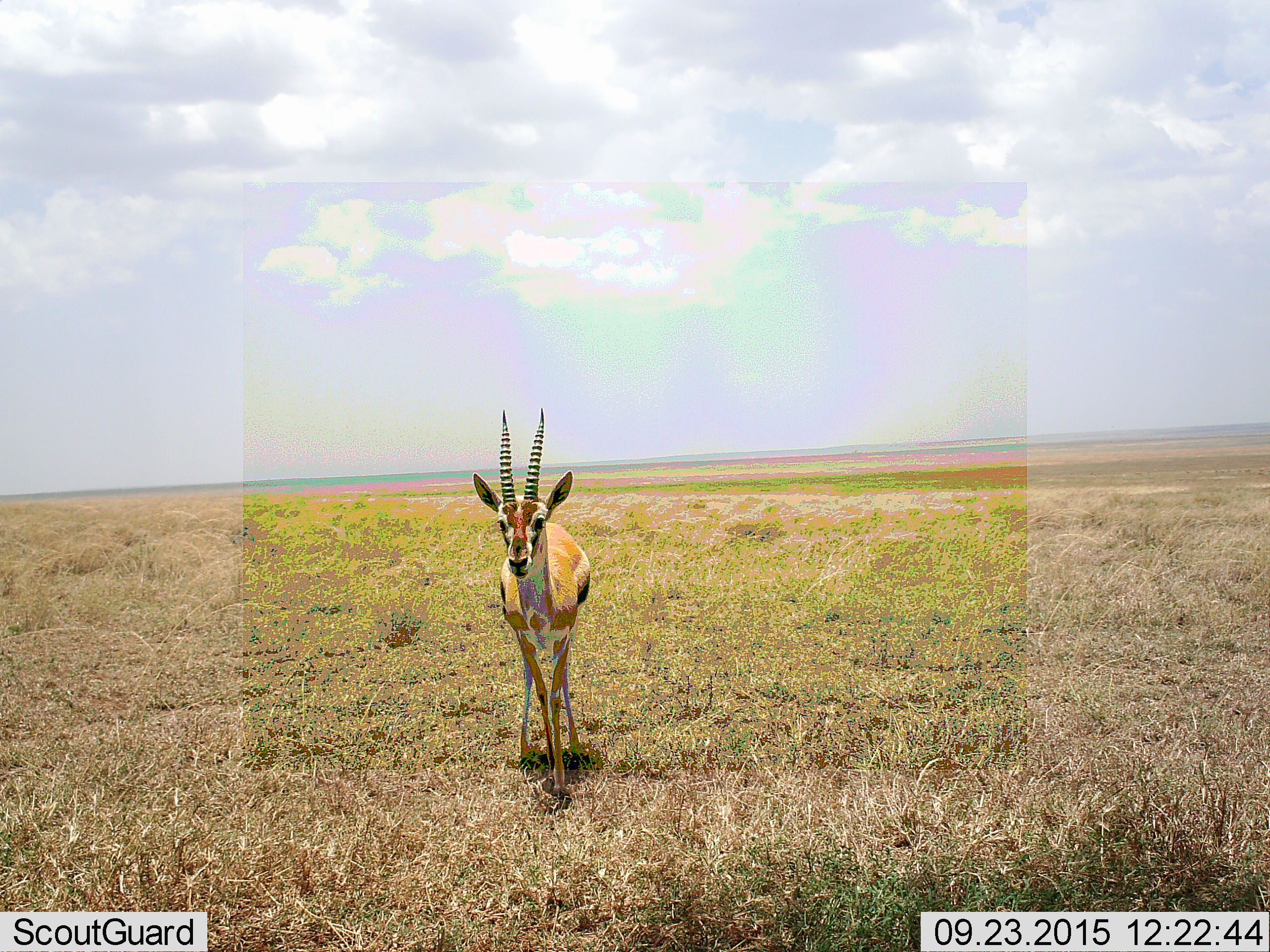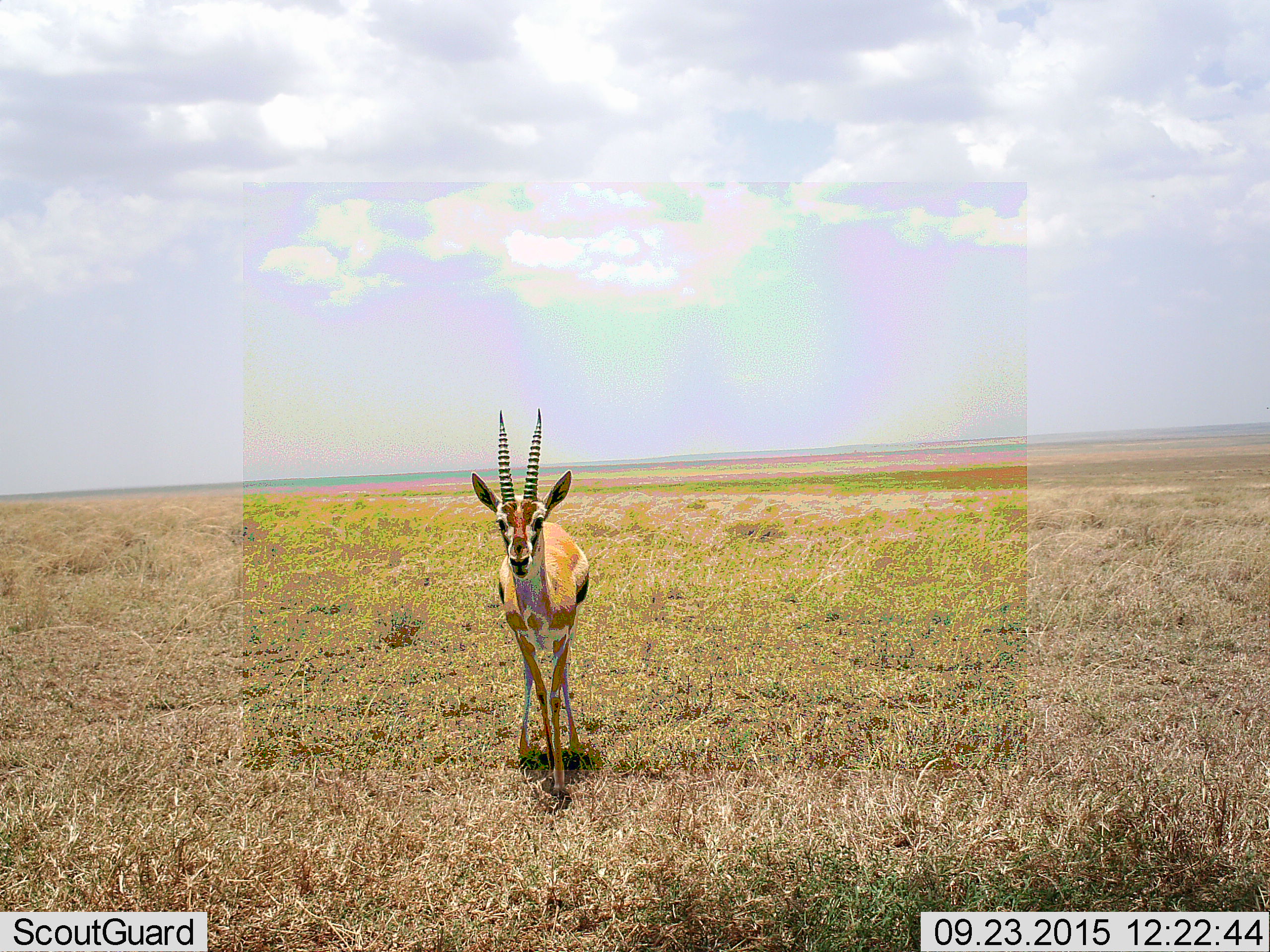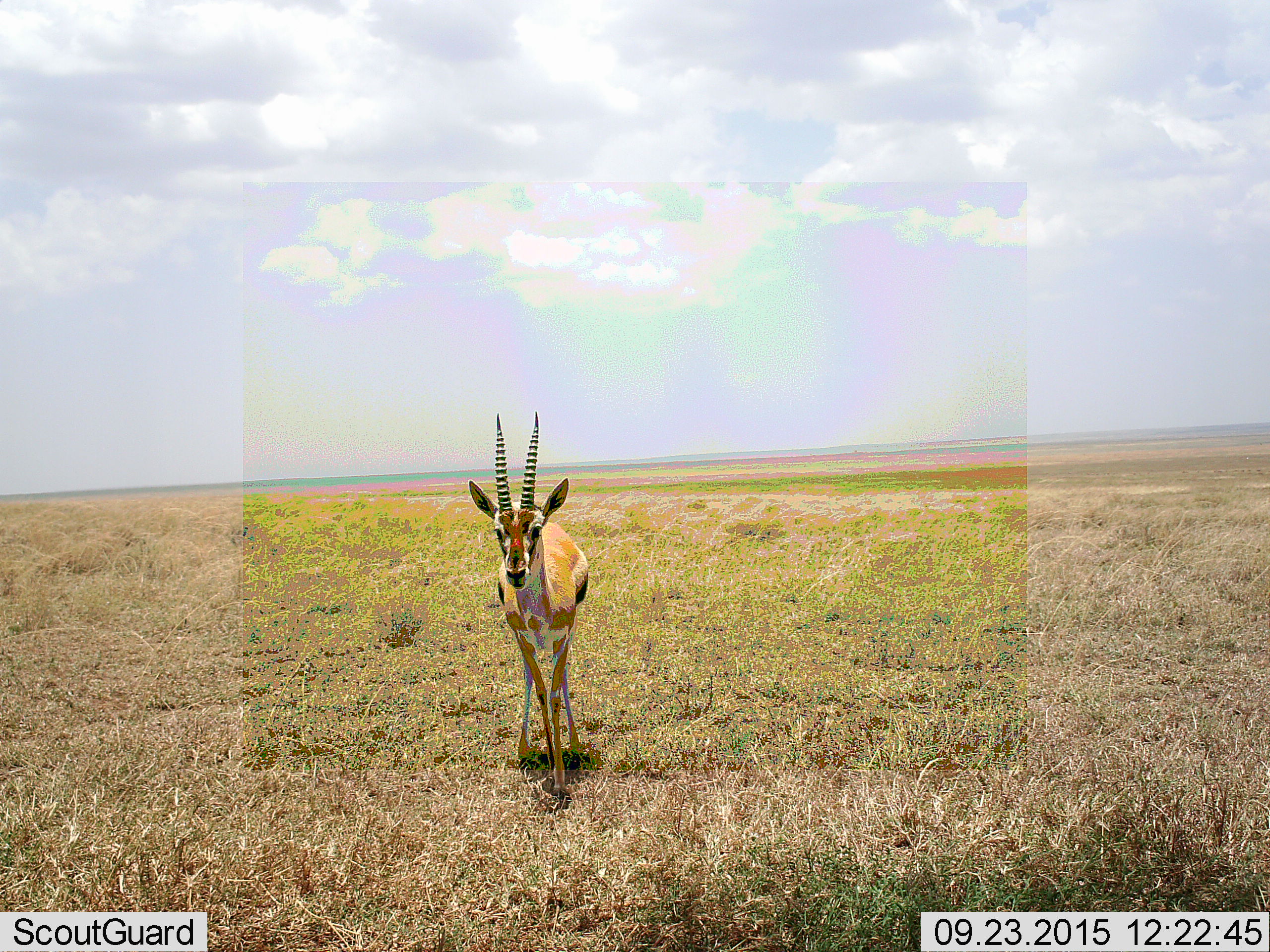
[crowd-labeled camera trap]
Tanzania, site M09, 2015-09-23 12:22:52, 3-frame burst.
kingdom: Animalia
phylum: Chordata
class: Mammalia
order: Artiodactyla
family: Bovidae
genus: Eudorcas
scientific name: Eudorcas thomsonii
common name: thomson's gazelle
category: gazellethomsons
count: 1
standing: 100%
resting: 0%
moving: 0%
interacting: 0%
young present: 0%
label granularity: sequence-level